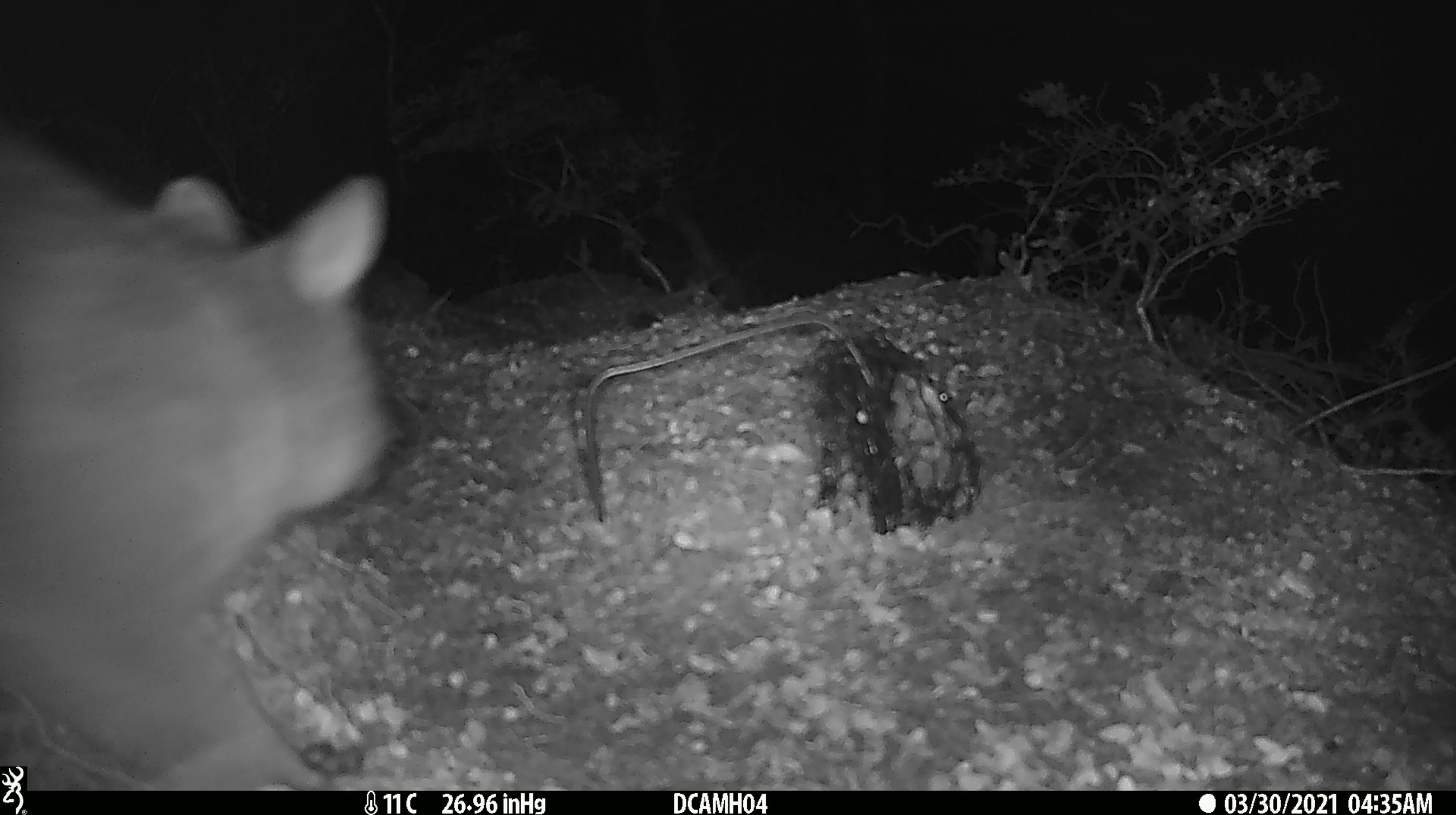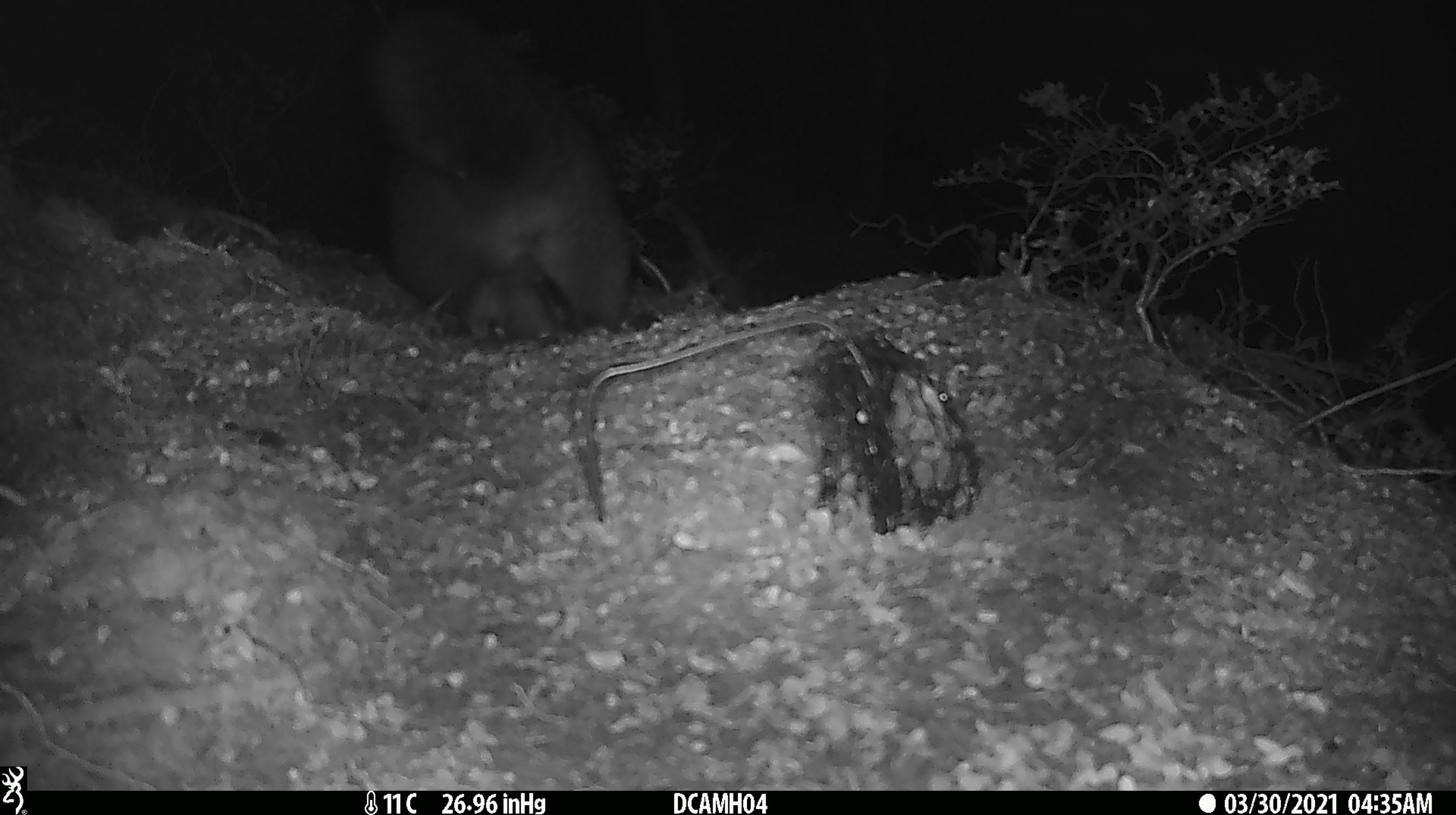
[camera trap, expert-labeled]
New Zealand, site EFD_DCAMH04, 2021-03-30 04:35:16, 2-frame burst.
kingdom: Animalia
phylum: Chordata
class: Mammalia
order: Diprotodontia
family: Phalangeridae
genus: Trichosurus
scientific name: Trichosurus vulpecula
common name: common brushtail possum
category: possum